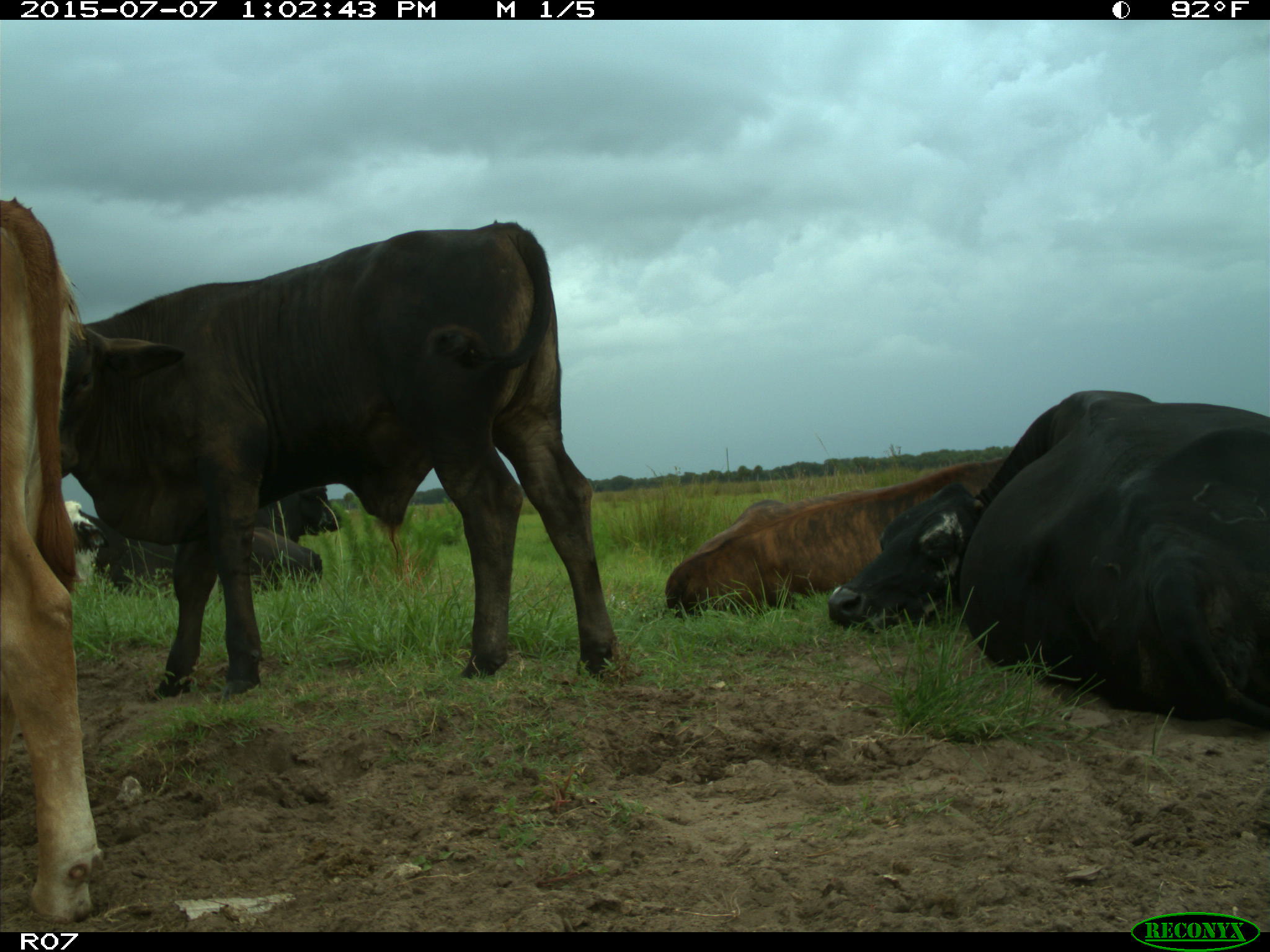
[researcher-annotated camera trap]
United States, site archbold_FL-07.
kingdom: Animalia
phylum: Chordata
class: Mammalia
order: Artiodactyla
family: Bovidae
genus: Bos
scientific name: Bos taurus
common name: domestic cow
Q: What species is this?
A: Bos taurus (domestic cow).